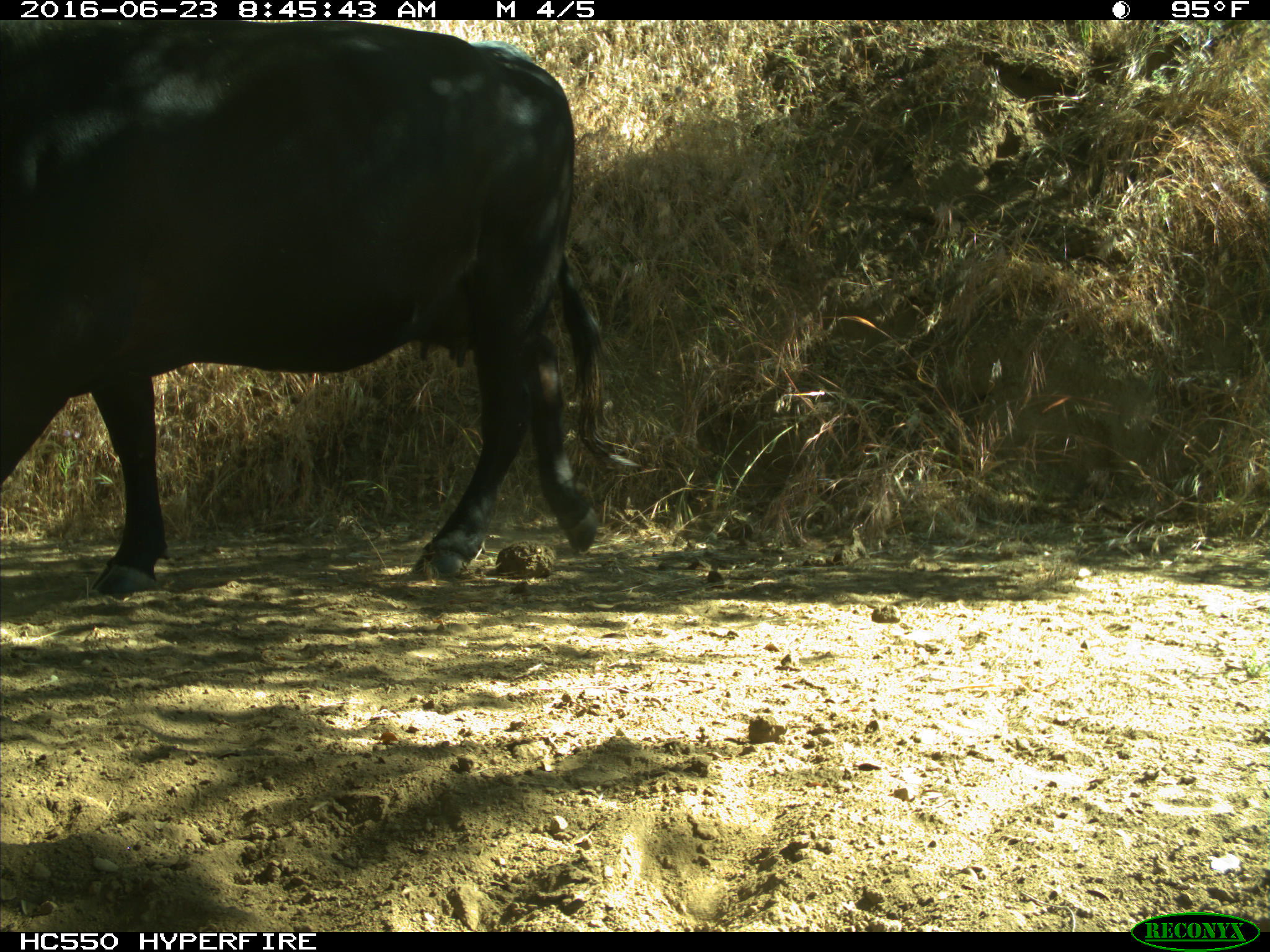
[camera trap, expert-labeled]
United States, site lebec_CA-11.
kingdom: Animalia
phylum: Chordata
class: Mammalia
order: Artiodactyla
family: Bovidae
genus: Bos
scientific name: Bos taurus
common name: domestic cow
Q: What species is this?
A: Bos taurus (domestic cow).